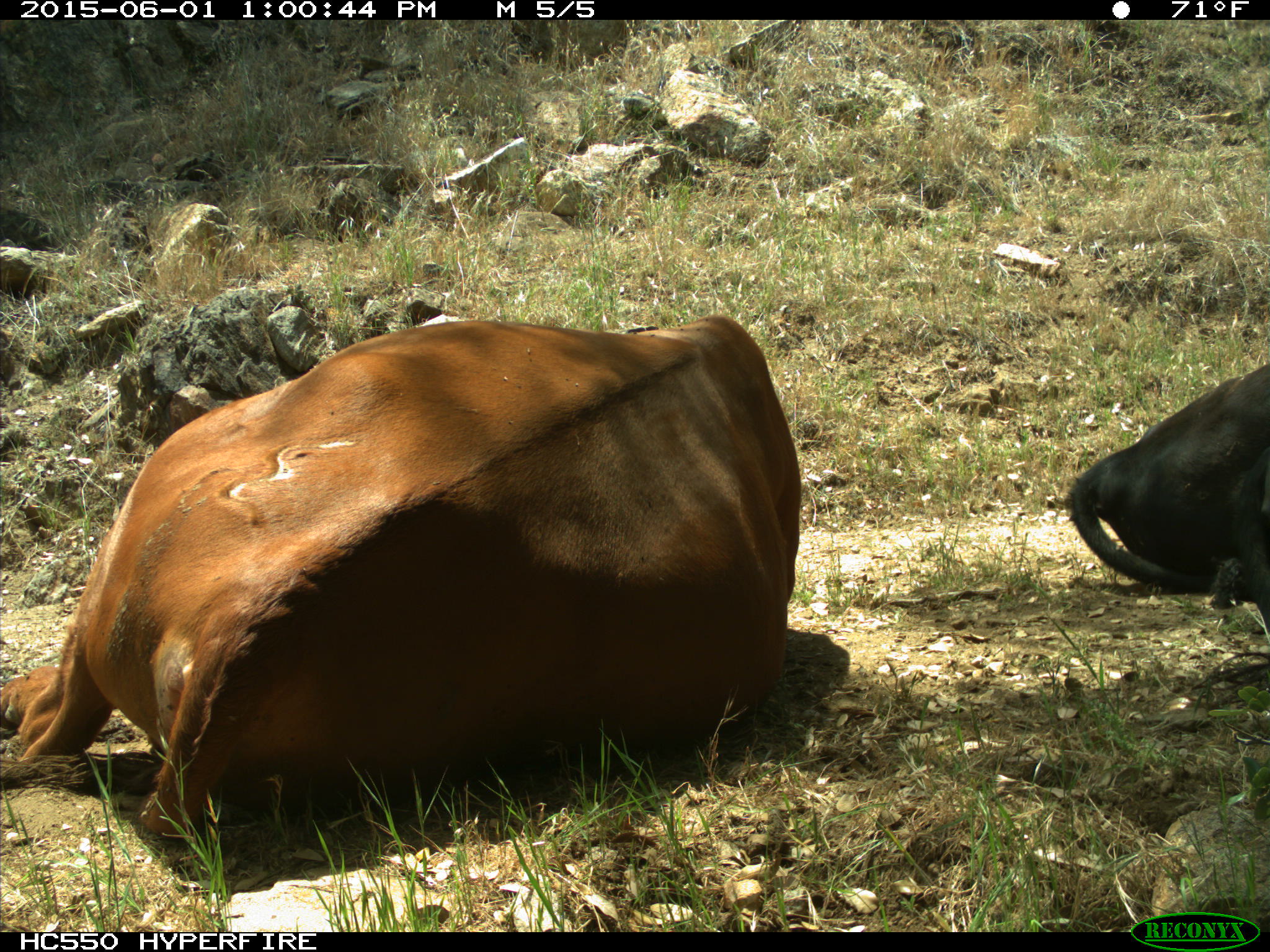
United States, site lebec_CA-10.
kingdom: Animalia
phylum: Chordata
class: Mammalia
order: Artiodactyla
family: Bovidae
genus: Bos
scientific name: Bos taurus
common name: domestic cow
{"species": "Bos taurus (domestic cow)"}